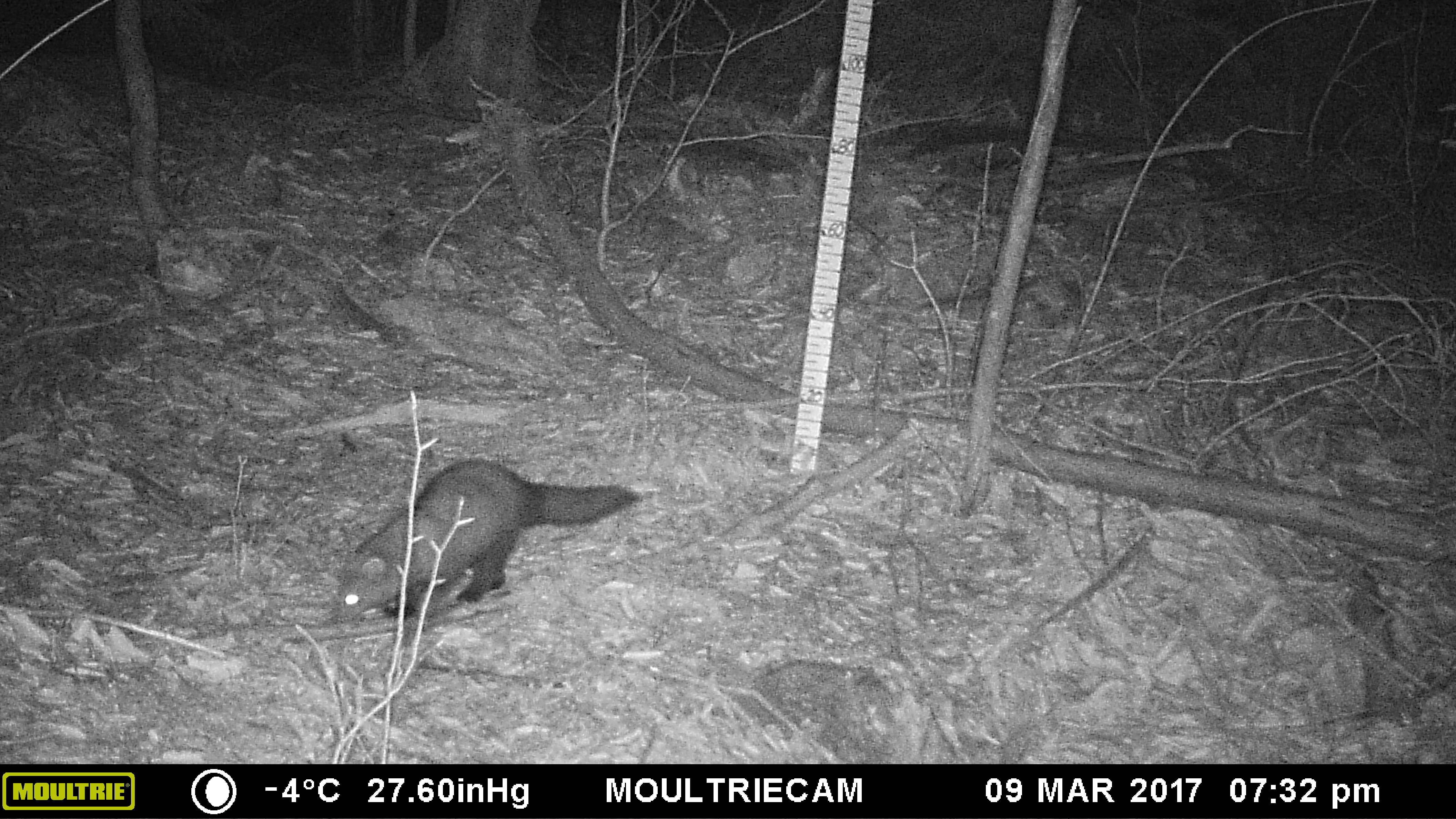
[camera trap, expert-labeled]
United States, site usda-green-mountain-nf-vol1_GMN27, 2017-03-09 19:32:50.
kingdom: Animalia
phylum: Chordata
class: Mammalia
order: Carnivora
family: Mustelidae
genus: Pekania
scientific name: Pekania pennanti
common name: fisher